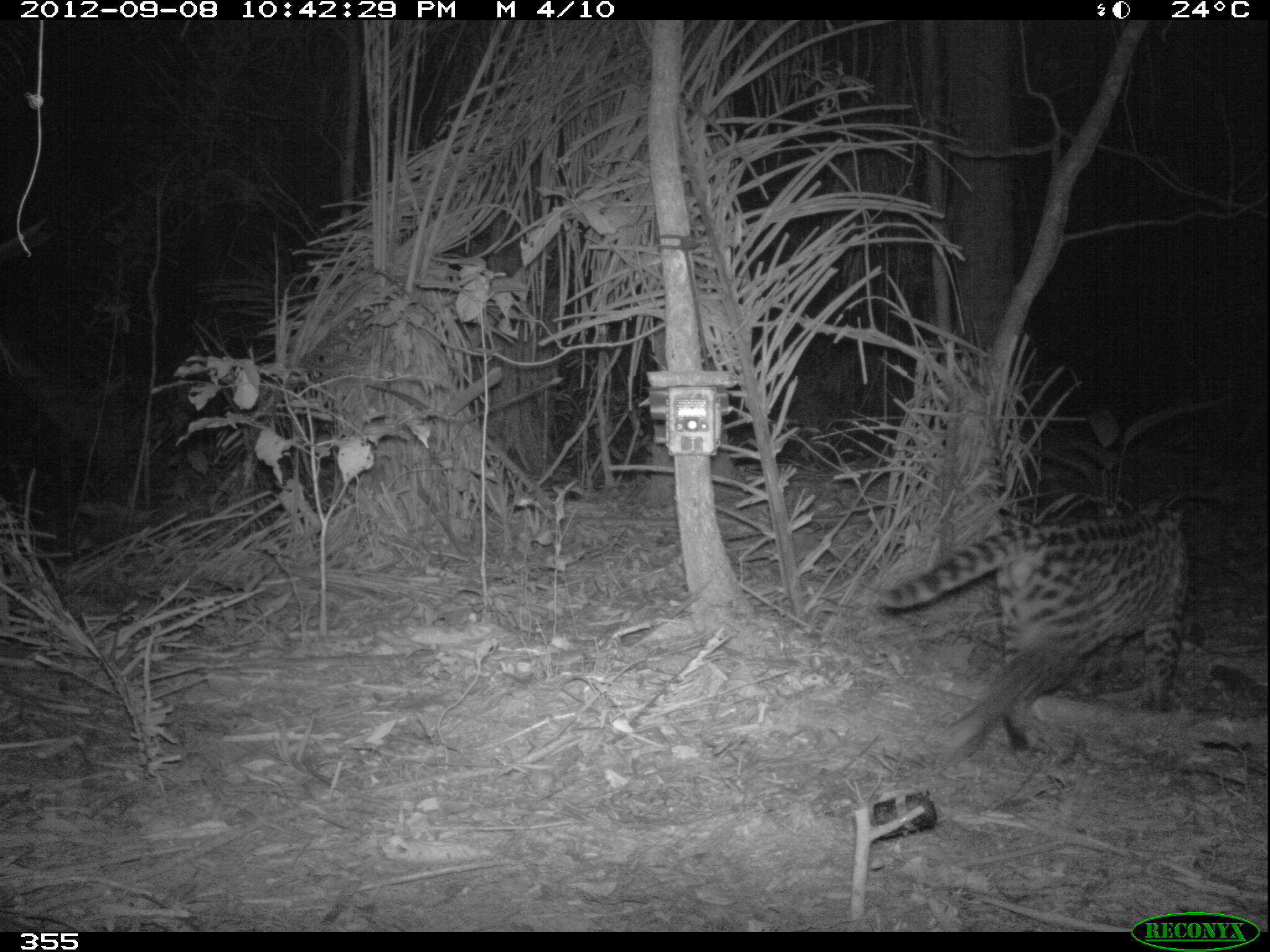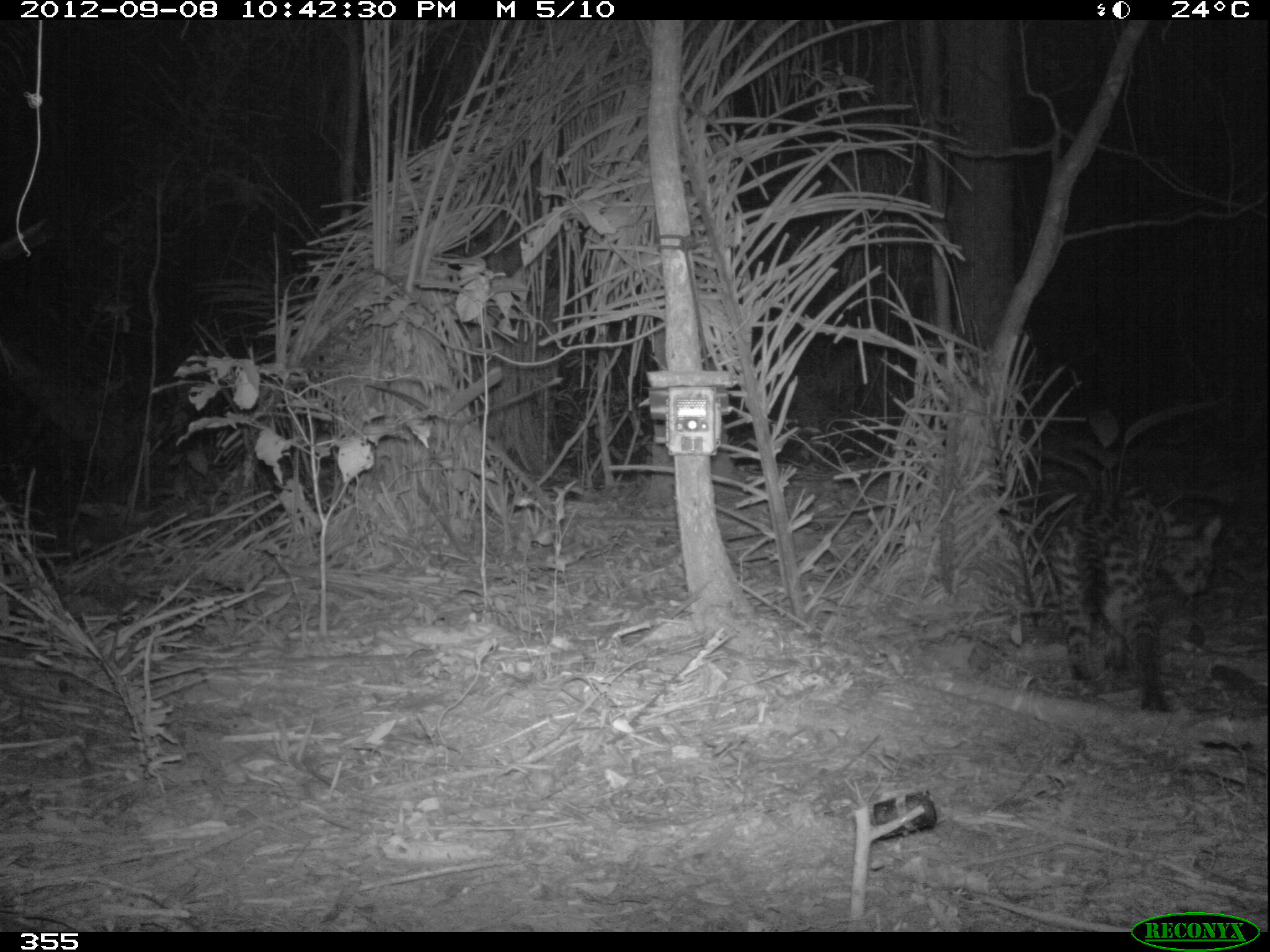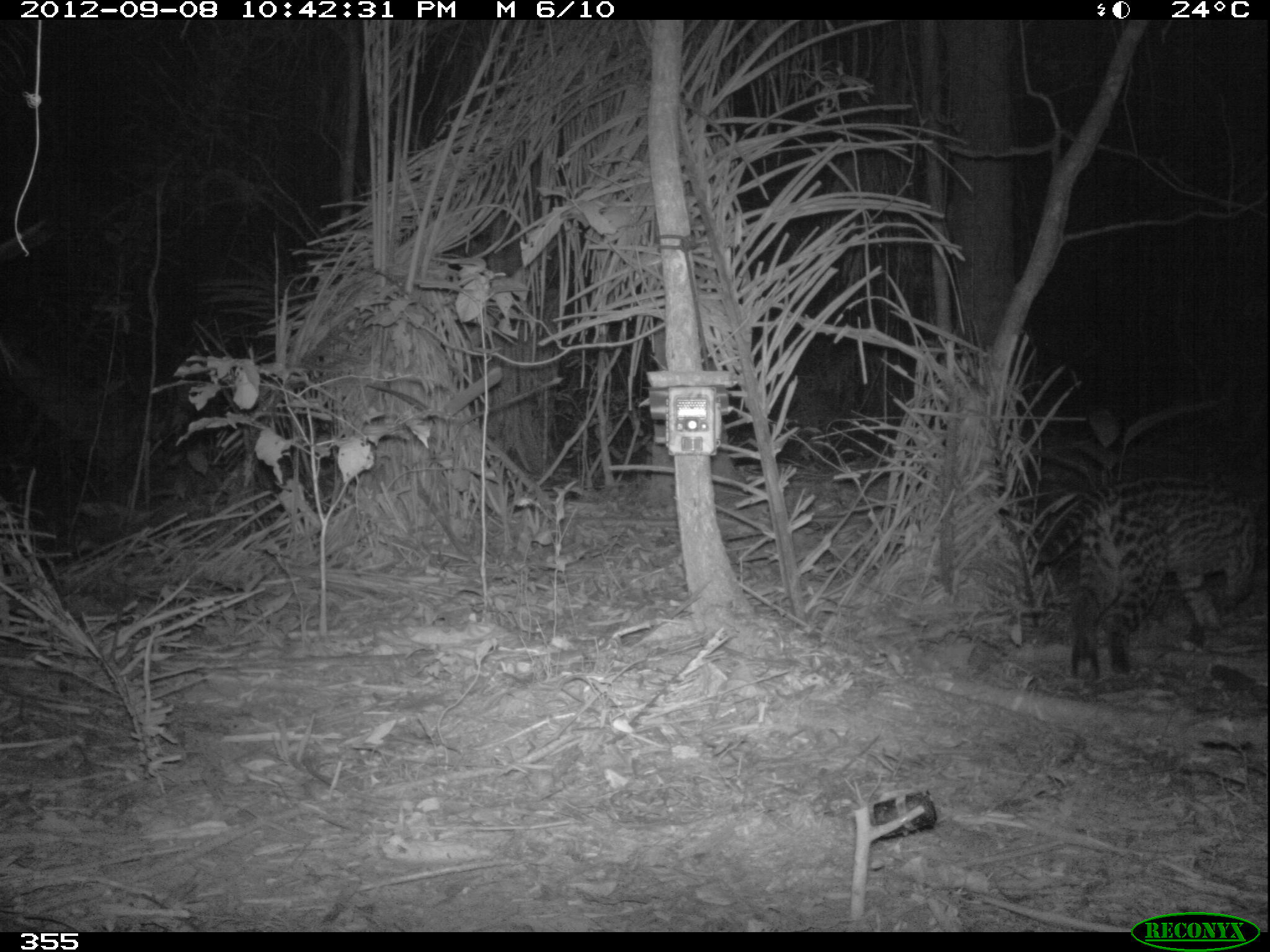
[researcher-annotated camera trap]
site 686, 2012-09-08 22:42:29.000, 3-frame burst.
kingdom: Animalia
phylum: Chordata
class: Mammalia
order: Carnivora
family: Felidae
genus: Leopardus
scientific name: Leopardus pardalis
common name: ocelot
Leopardus pardalis (ocelot).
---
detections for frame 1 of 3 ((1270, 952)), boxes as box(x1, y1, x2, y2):
leopardus pardalis: box(874, 496, 1190, 751)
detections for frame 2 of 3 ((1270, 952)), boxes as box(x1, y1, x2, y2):
leopardus pardalis: box(1046, 489, 1222, 710)